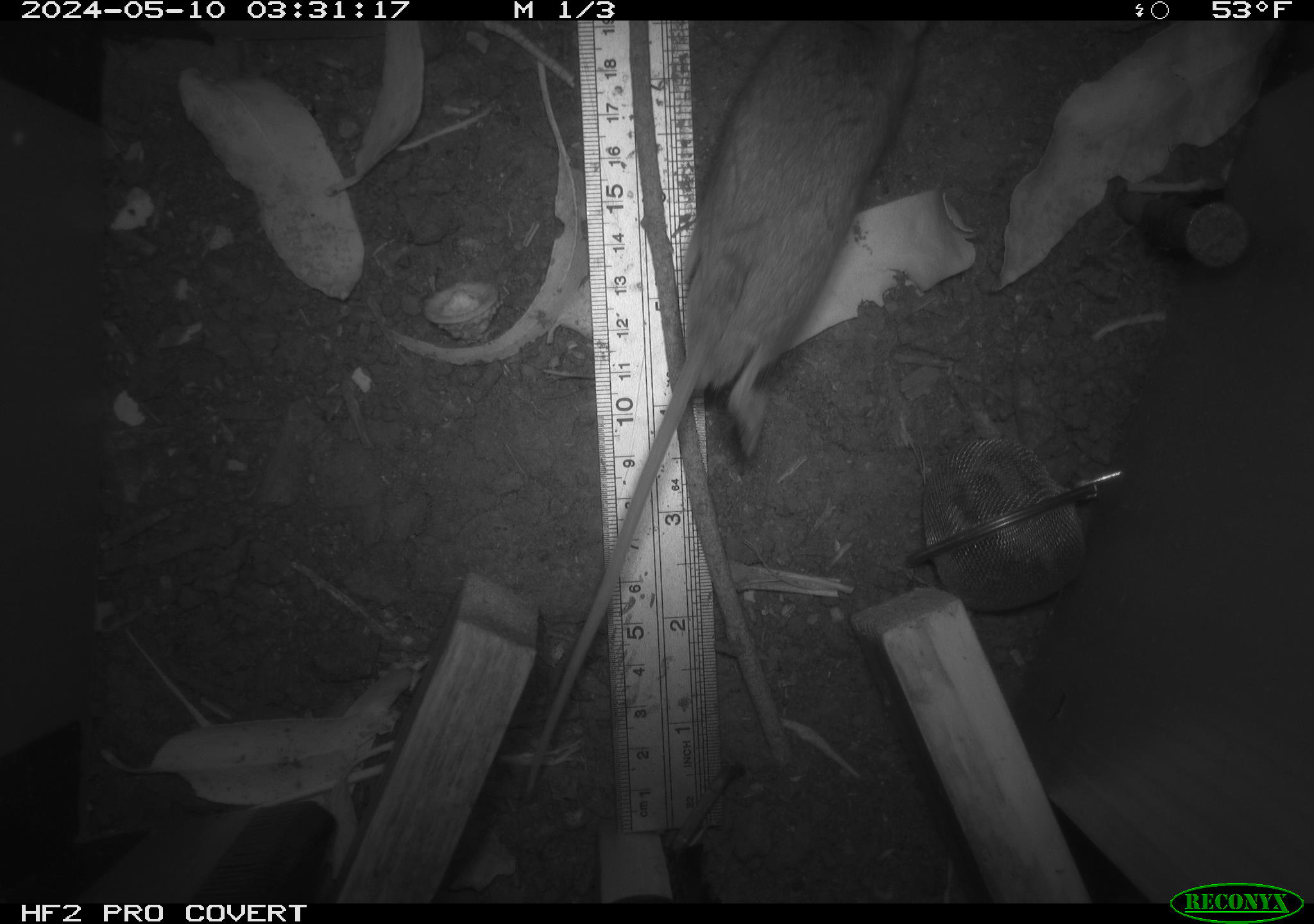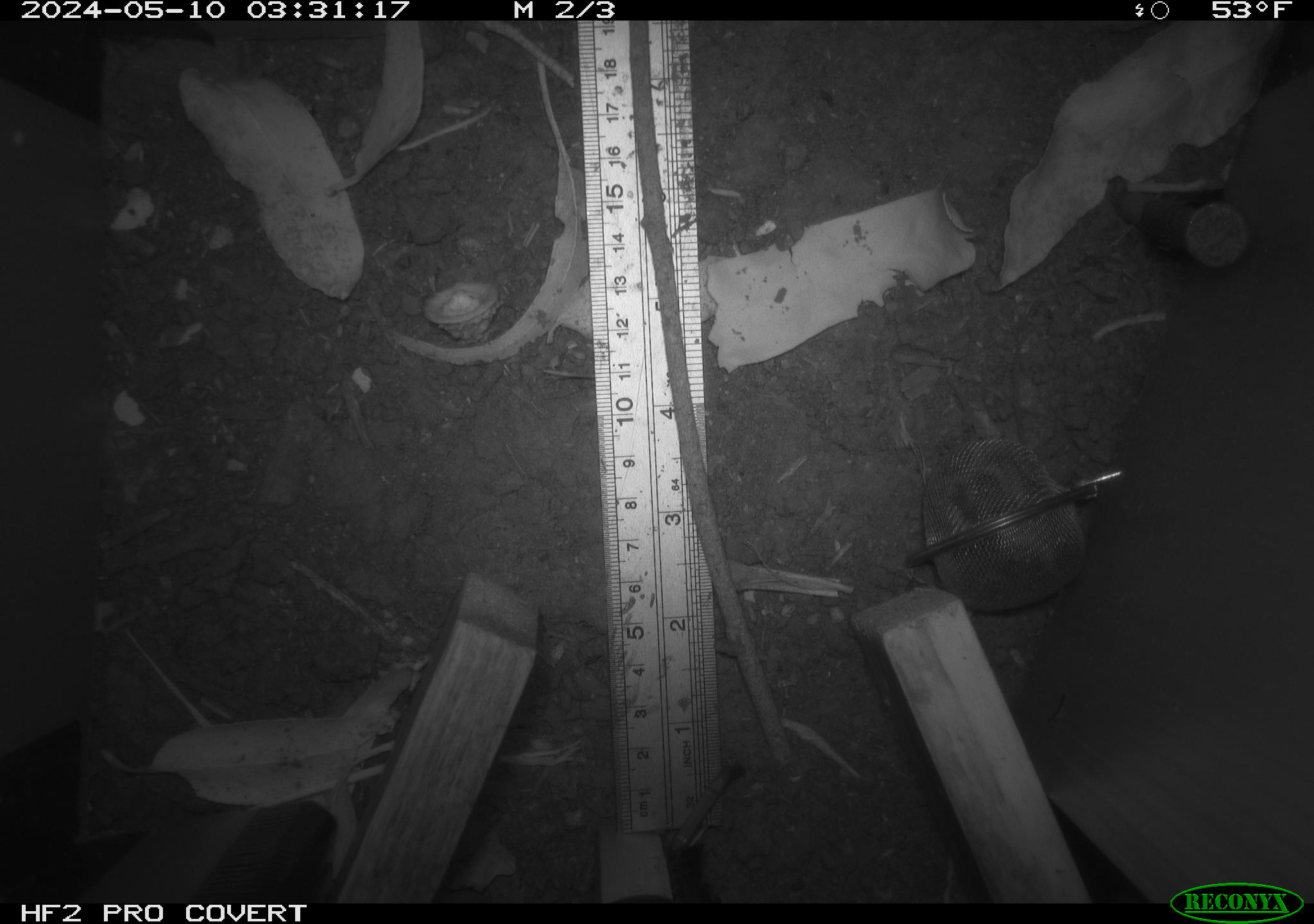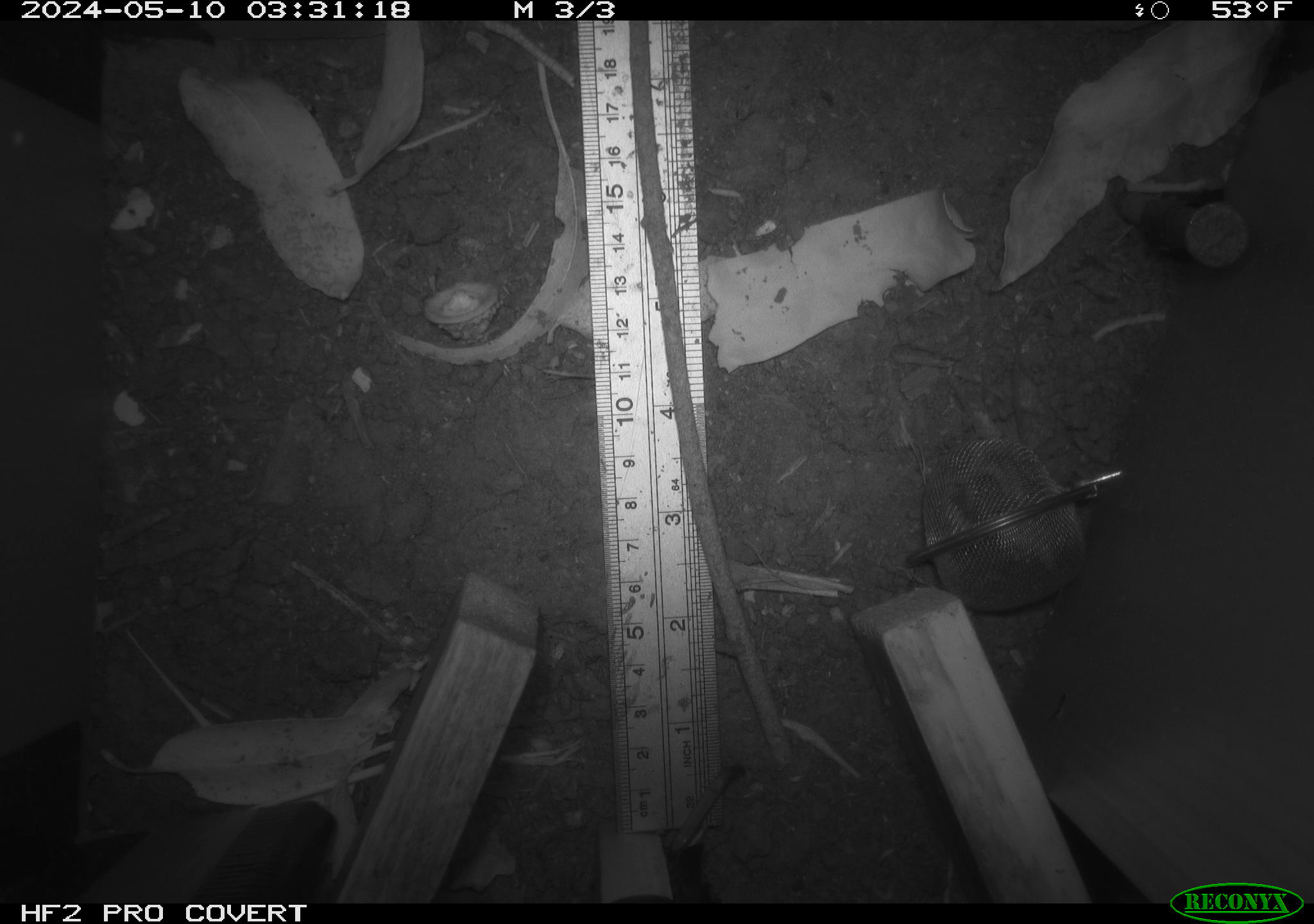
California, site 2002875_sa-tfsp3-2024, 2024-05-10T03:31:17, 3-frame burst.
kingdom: Animalia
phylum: Chordata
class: Mammalia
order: Rodentia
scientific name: Rodentia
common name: mouse species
Mouse species (Rodentia).